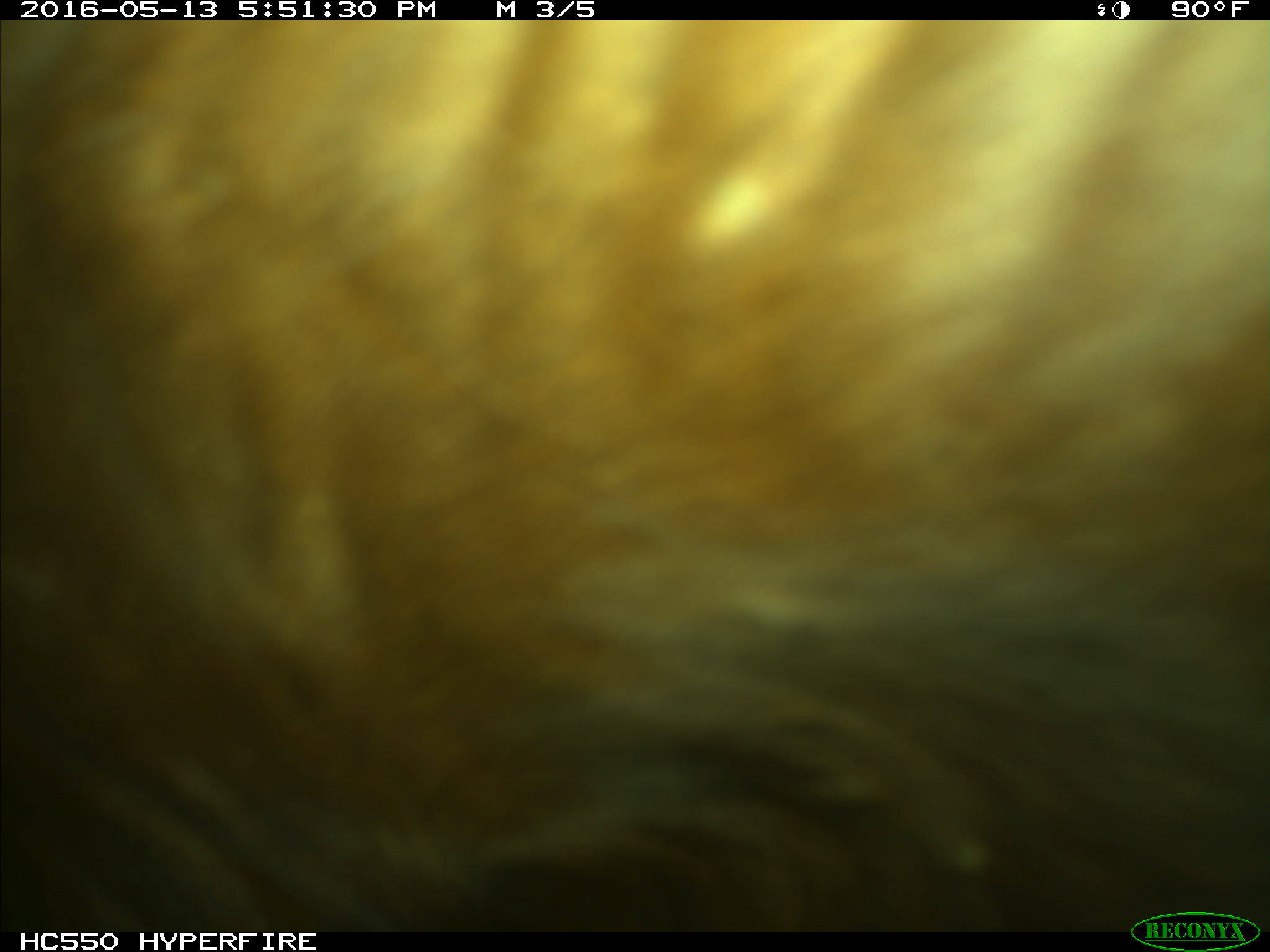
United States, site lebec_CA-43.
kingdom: Animalia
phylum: Chordata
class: Mammalia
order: Artiodactyla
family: Bovidae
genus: Bos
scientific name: Bos taurus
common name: domestic cow